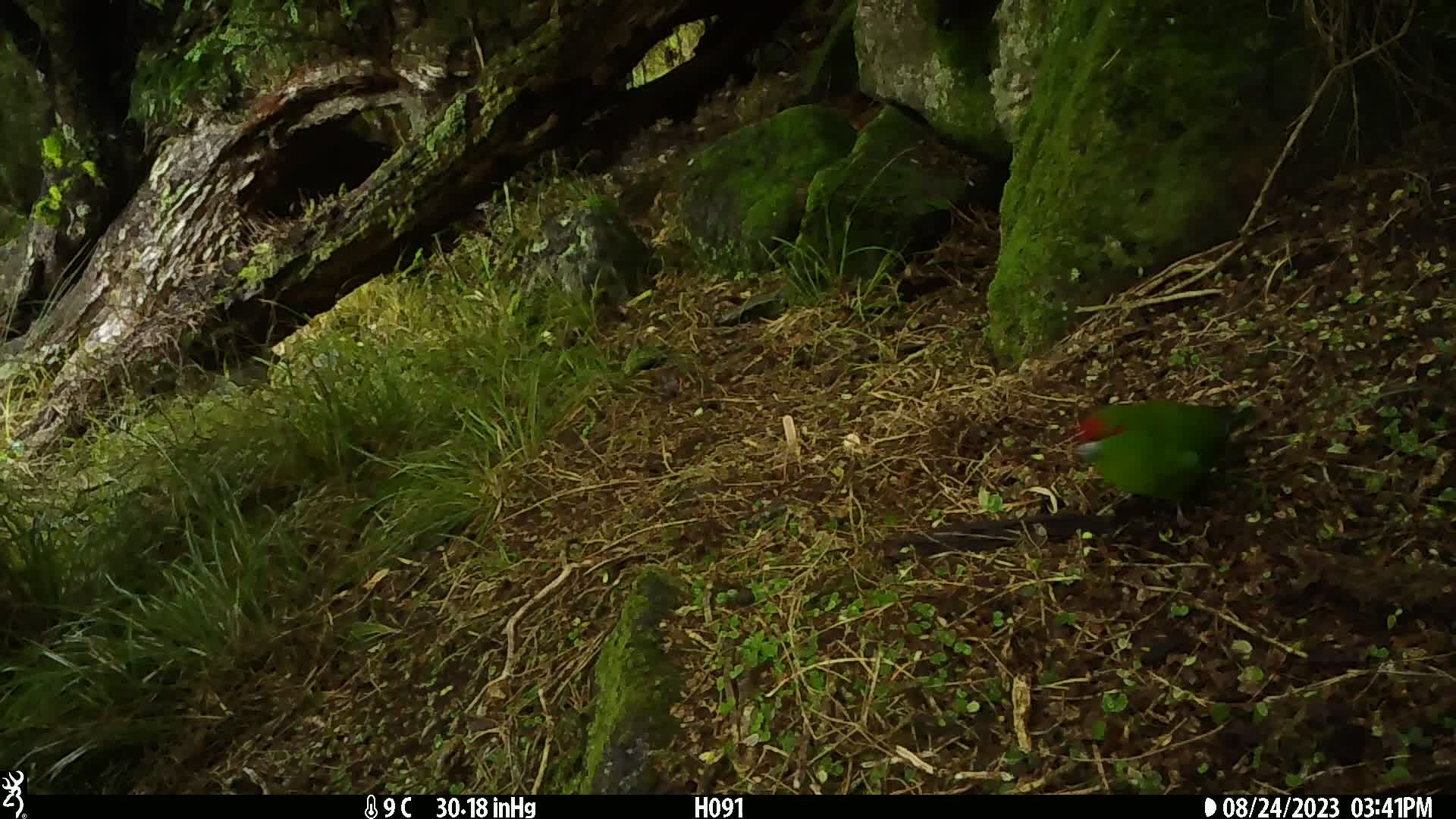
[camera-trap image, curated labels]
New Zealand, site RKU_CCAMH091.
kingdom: Animalia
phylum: Chordata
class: Aves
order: Psittaciformes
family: Psittaculidae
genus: Cyanoramphus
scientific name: Cyanoramphus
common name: parakeet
Parakeet (Cyanoramphus).